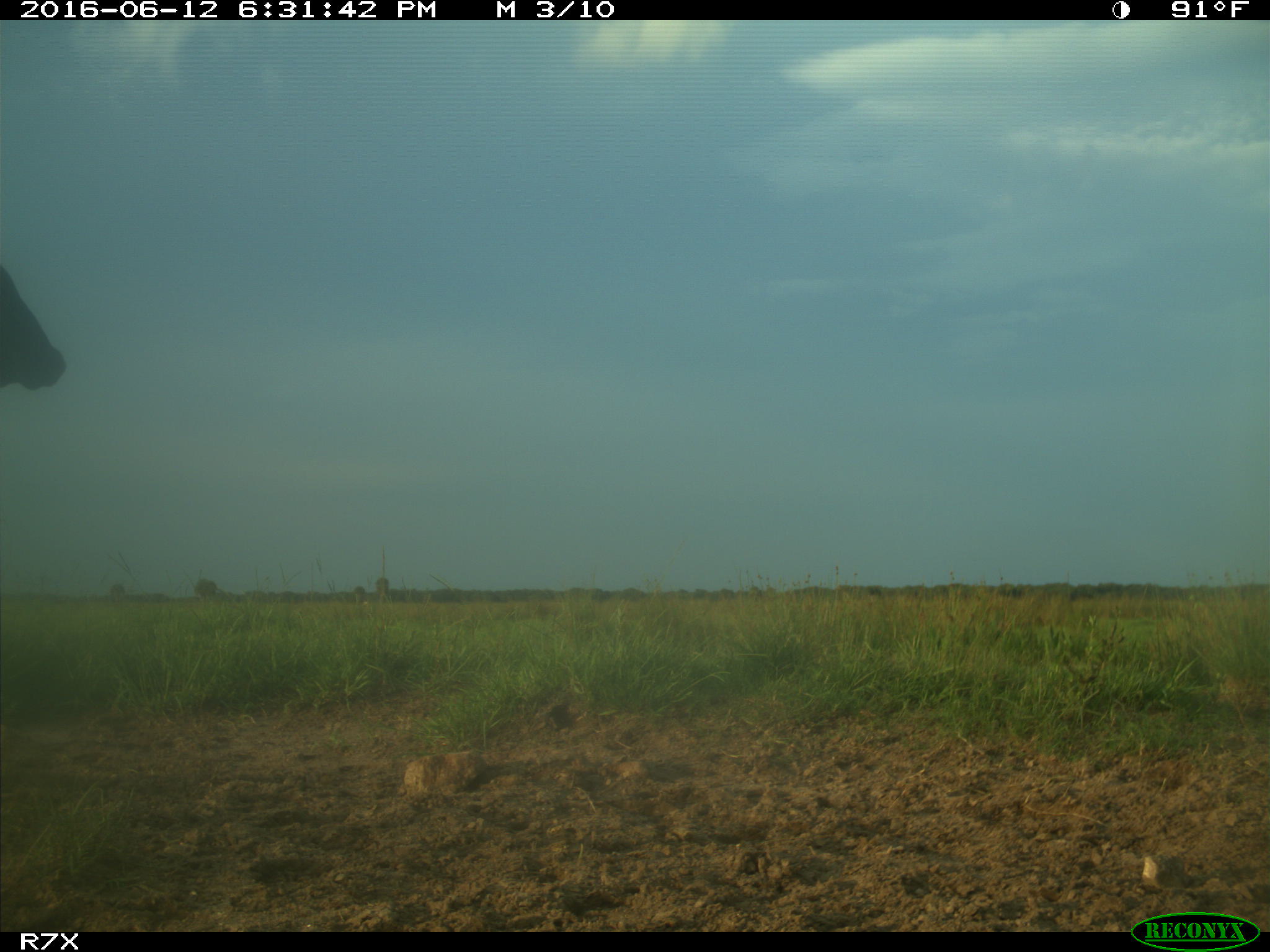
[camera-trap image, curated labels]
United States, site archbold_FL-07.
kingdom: Animalia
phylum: Chordata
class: Mammalia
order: Artiodactyla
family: Bovidae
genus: Bos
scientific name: Bos taurus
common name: domestic cow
Bos taurus (domestic cow).